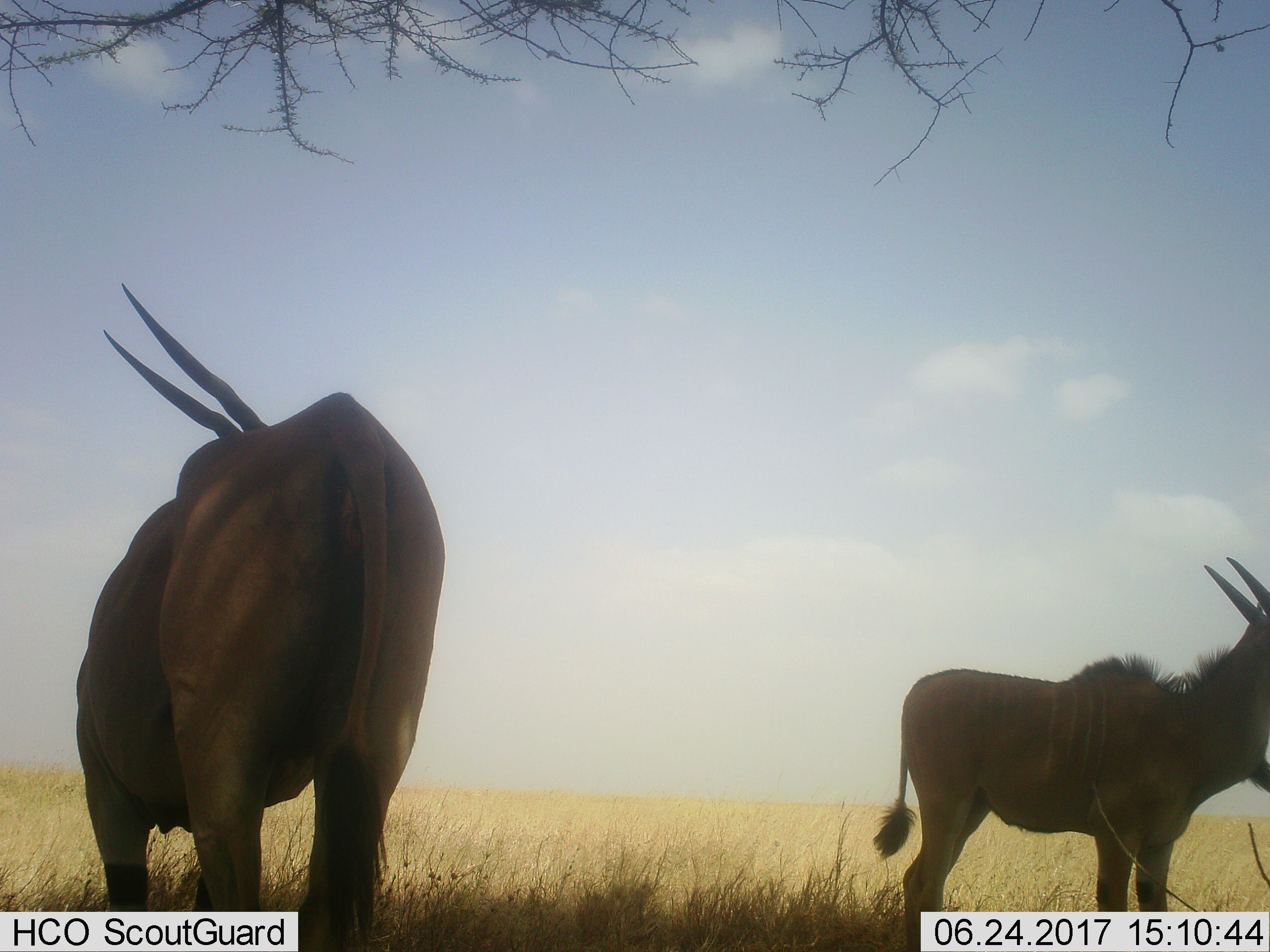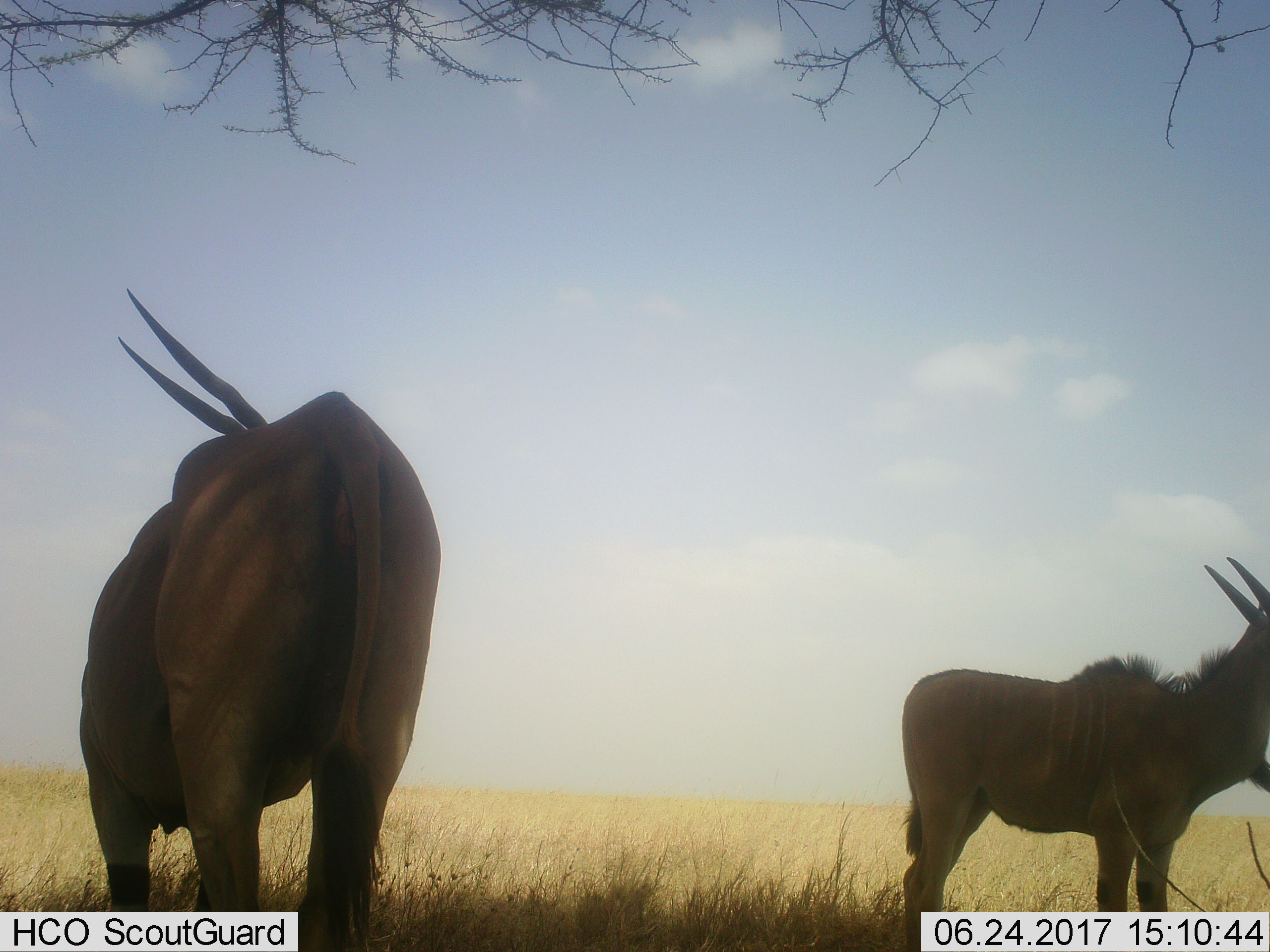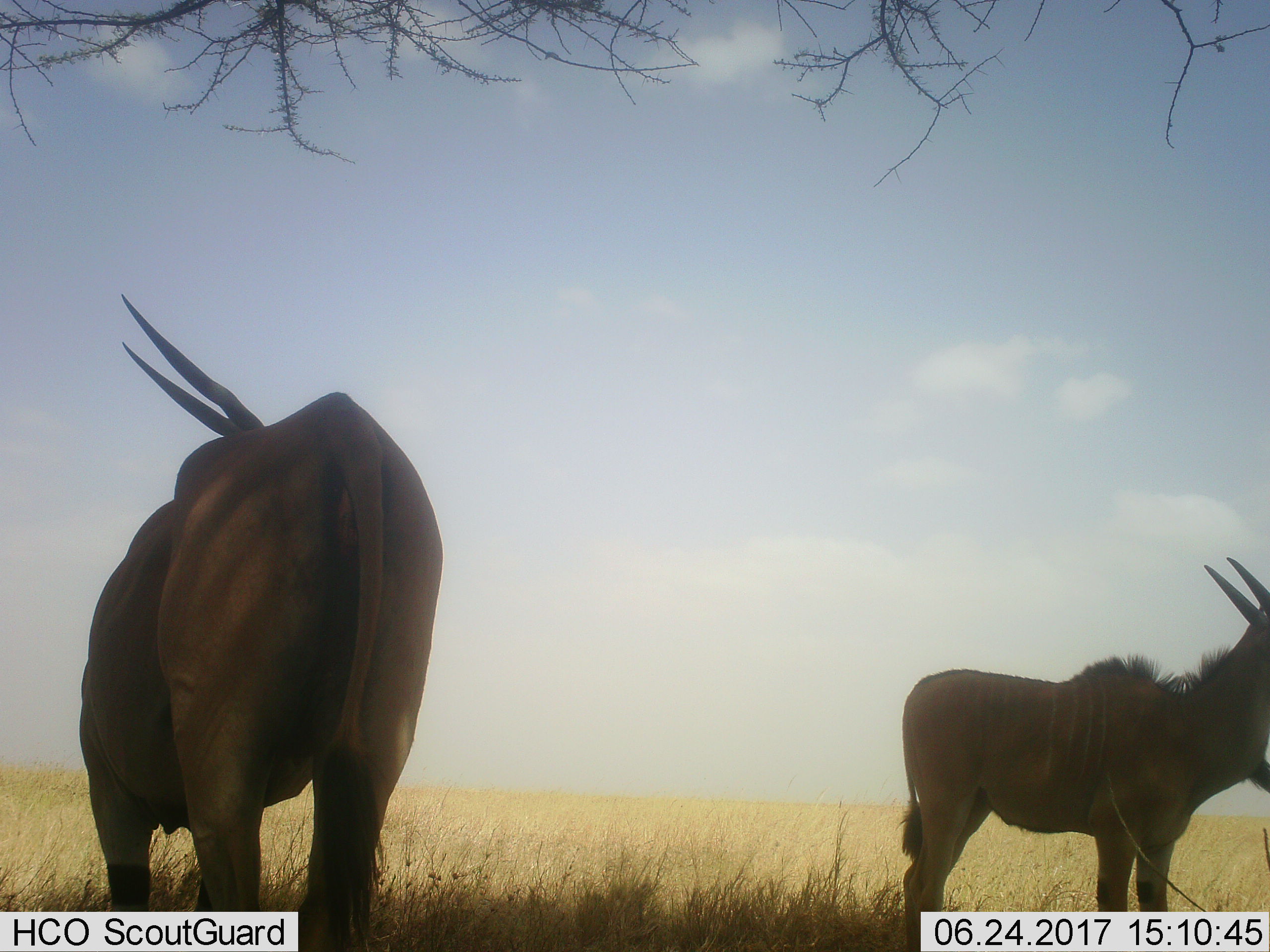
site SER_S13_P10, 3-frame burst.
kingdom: Animalia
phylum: Chordata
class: Mammalia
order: Artiodactyla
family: Bovidae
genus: Tragelaphus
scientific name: Tragelaphus oryx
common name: eland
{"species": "eland (Tragelaphus oryx)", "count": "2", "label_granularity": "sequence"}